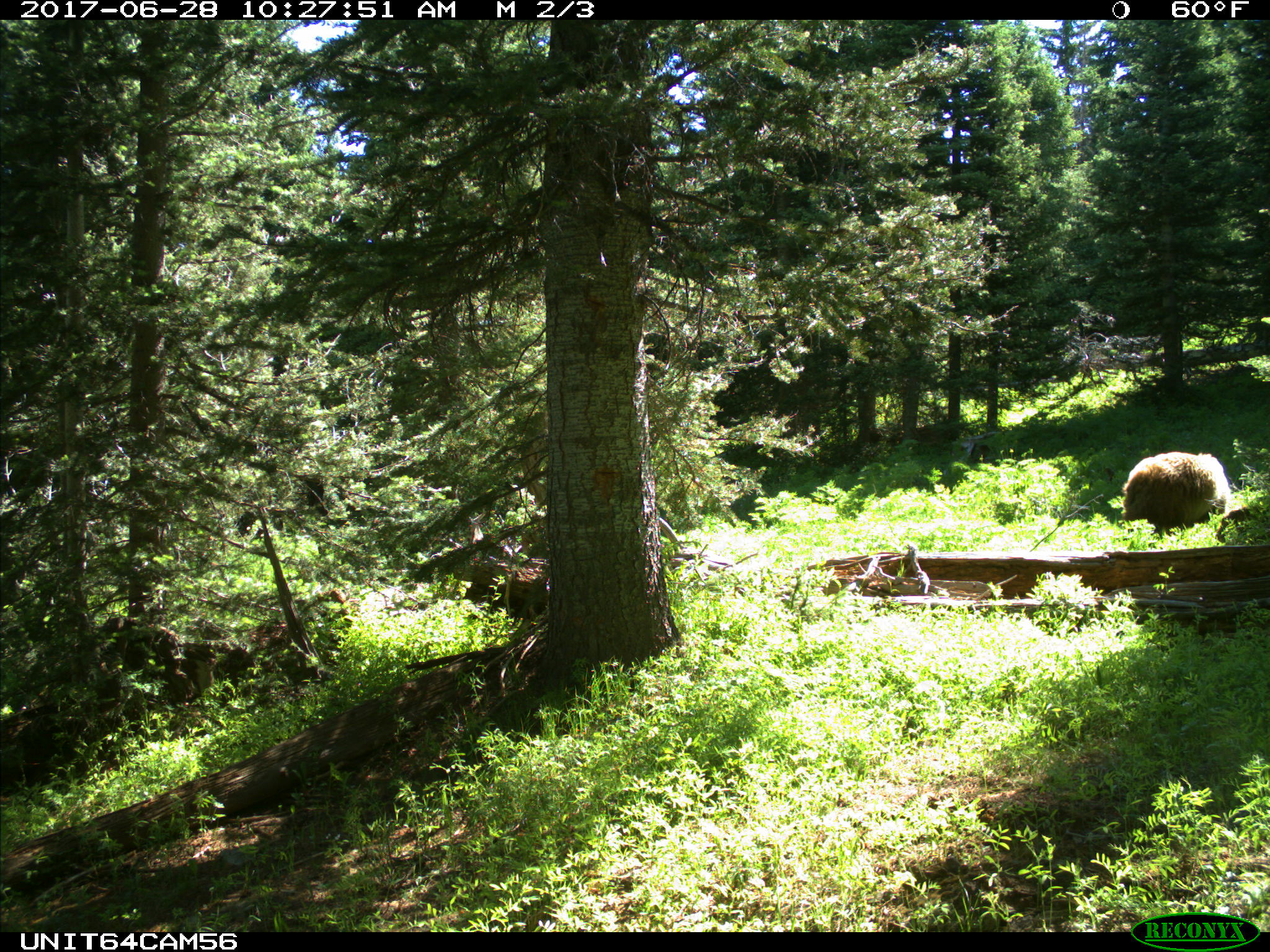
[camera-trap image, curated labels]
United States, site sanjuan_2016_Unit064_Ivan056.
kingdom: Animalia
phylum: Chordata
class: Mammalia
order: Carnivora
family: Ursidae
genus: Ursus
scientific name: Ursus americanus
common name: american black bear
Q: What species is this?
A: Ursus americanus (american black bear).